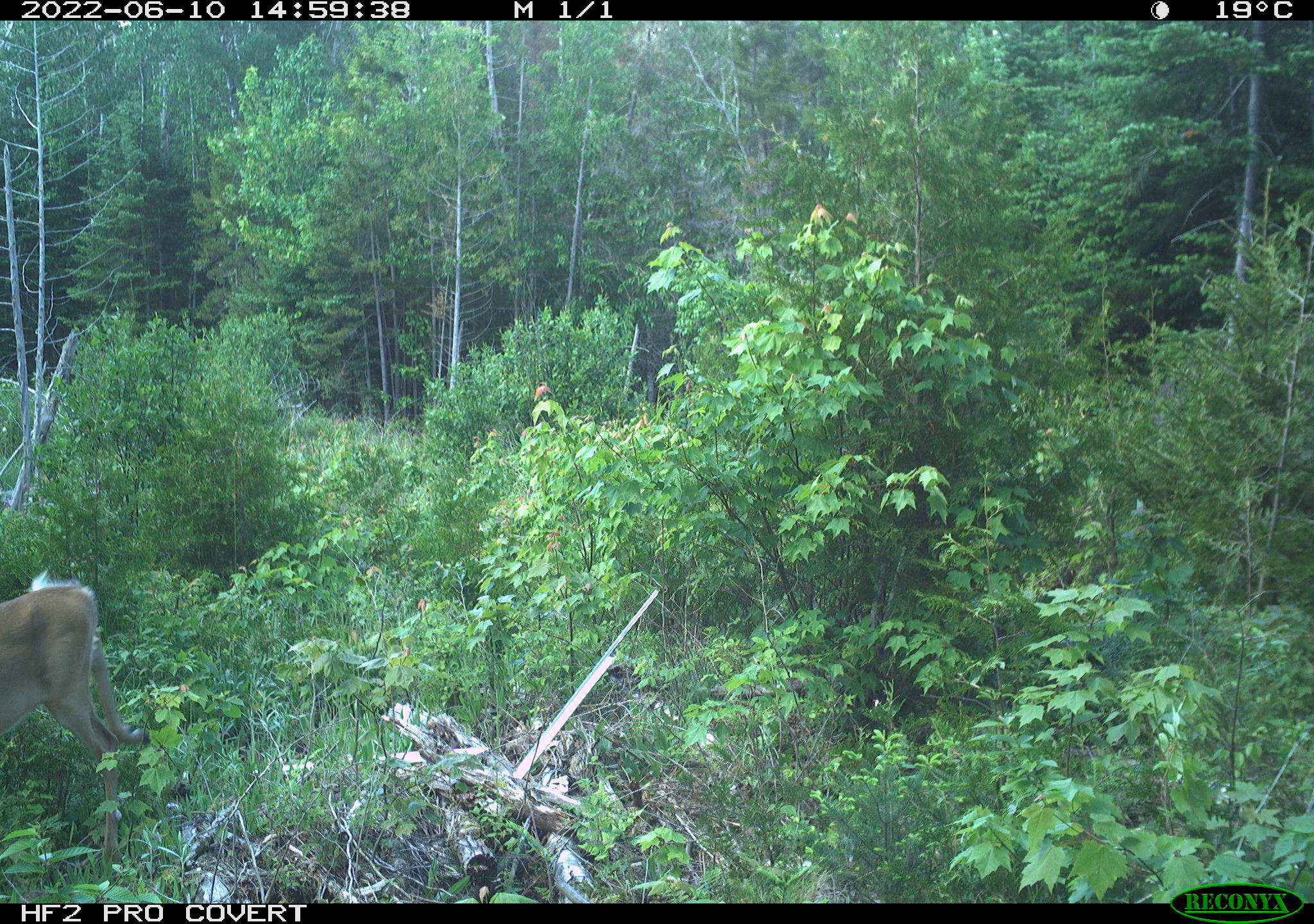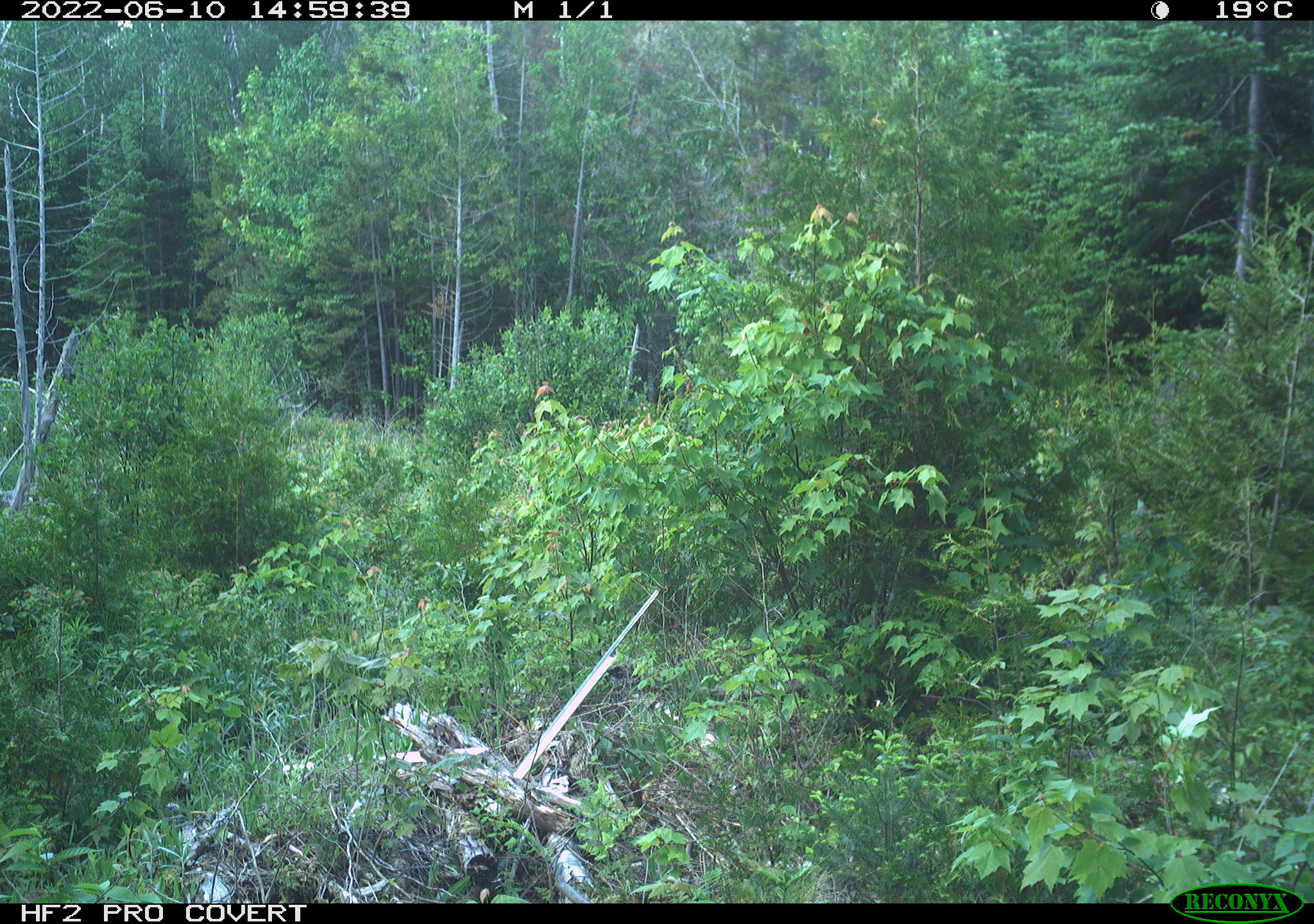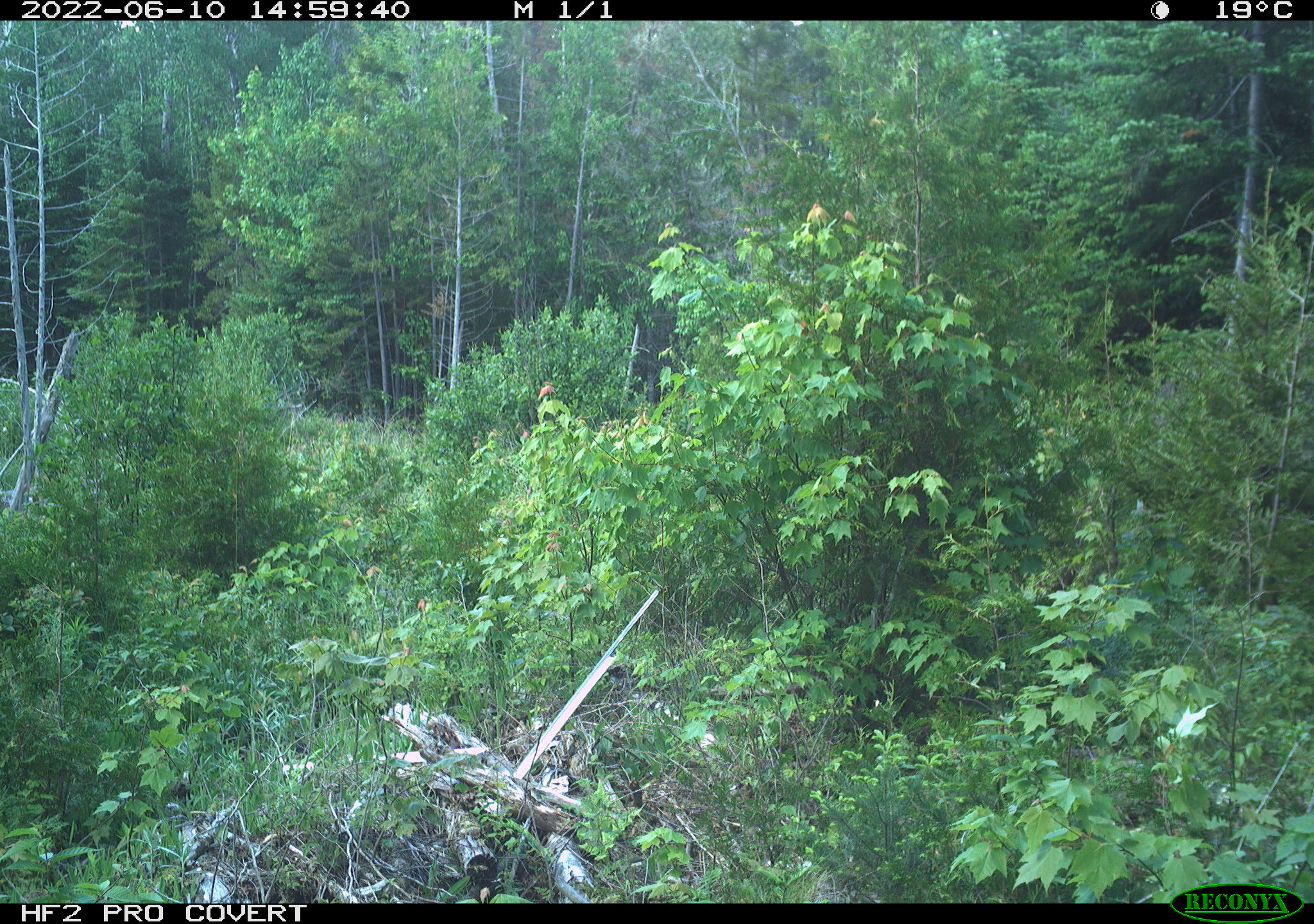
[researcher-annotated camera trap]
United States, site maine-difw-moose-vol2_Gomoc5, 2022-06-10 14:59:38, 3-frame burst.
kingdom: Animalia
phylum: Chordata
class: Mammalia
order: Artiodactyla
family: Cervidae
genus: Odocoileus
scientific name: Odocoileus virginianus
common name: white-tailed deer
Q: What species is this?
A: White-tailed deer (Odocoileus virginianus).